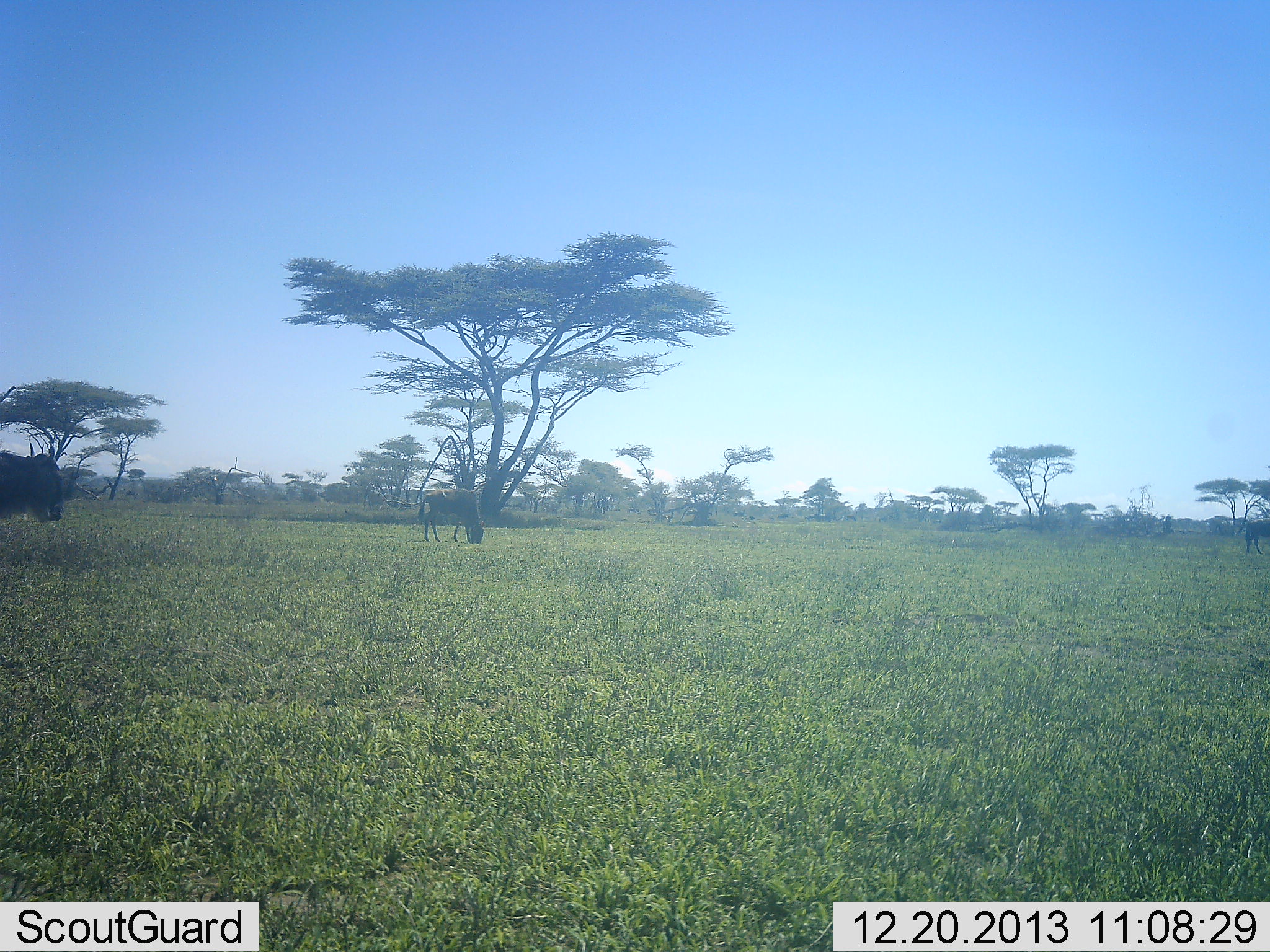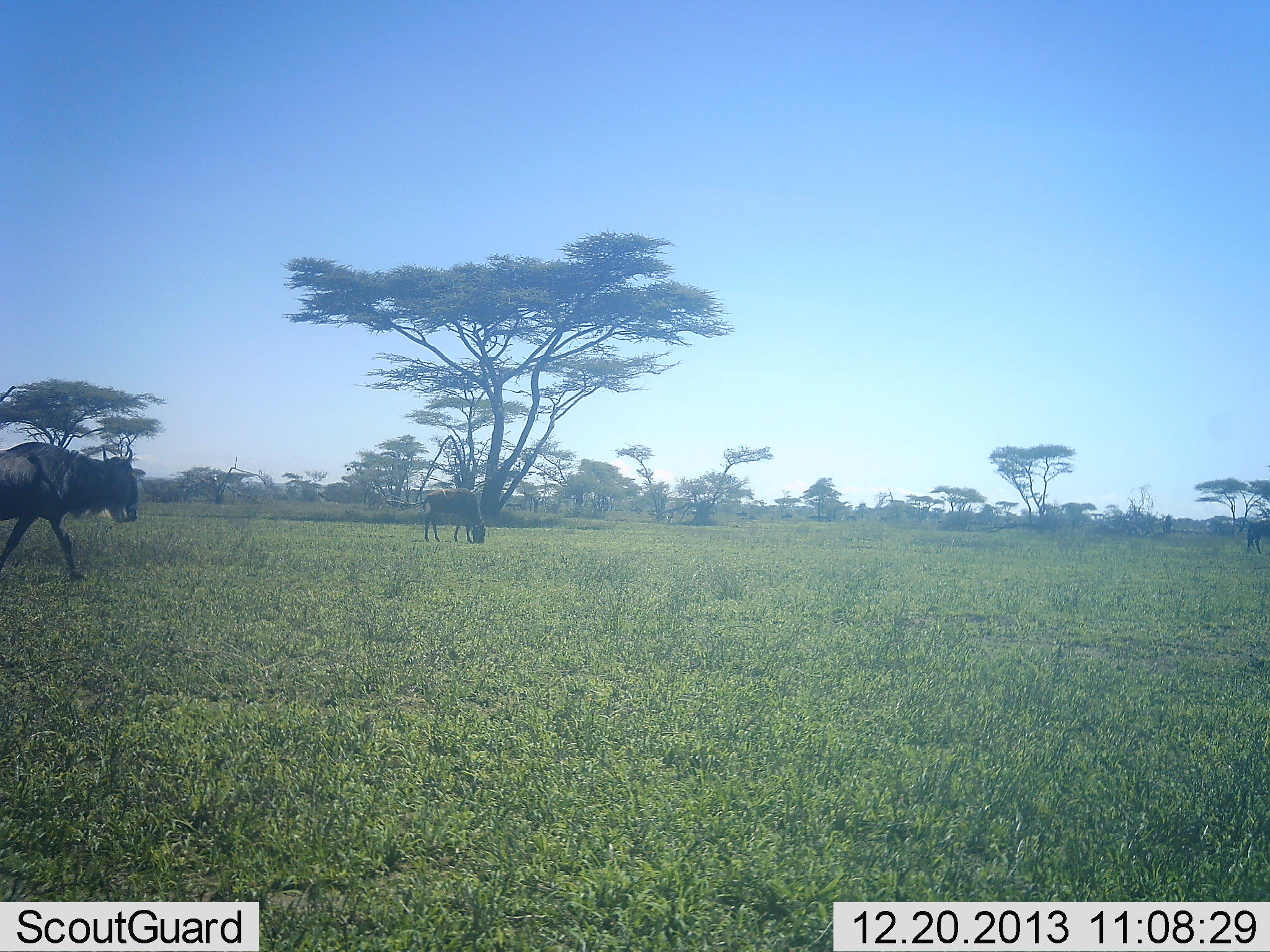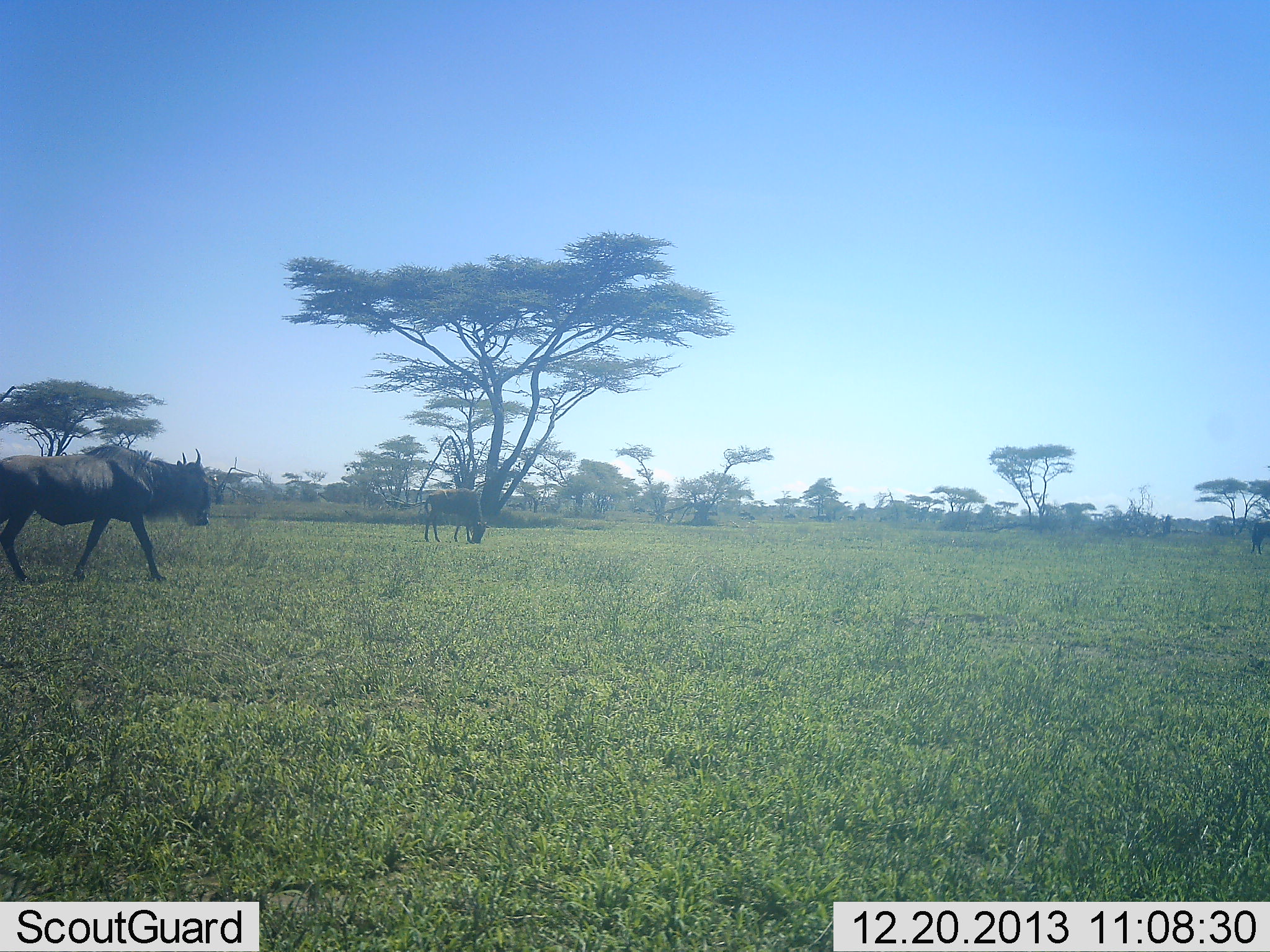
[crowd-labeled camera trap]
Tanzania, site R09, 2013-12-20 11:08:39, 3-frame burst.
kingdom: Animalia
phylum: Chordata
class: Mammalia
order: Artiodactyla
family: Bovidae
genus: Connochaetes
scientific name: Connochaetes taurinus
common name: blue wildebeest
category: wildebeest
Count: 3.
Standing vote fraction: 50%.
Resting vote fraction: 0%.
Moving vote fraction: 90%.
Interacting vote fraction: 0%.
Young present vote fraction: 10%.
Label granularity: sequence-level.